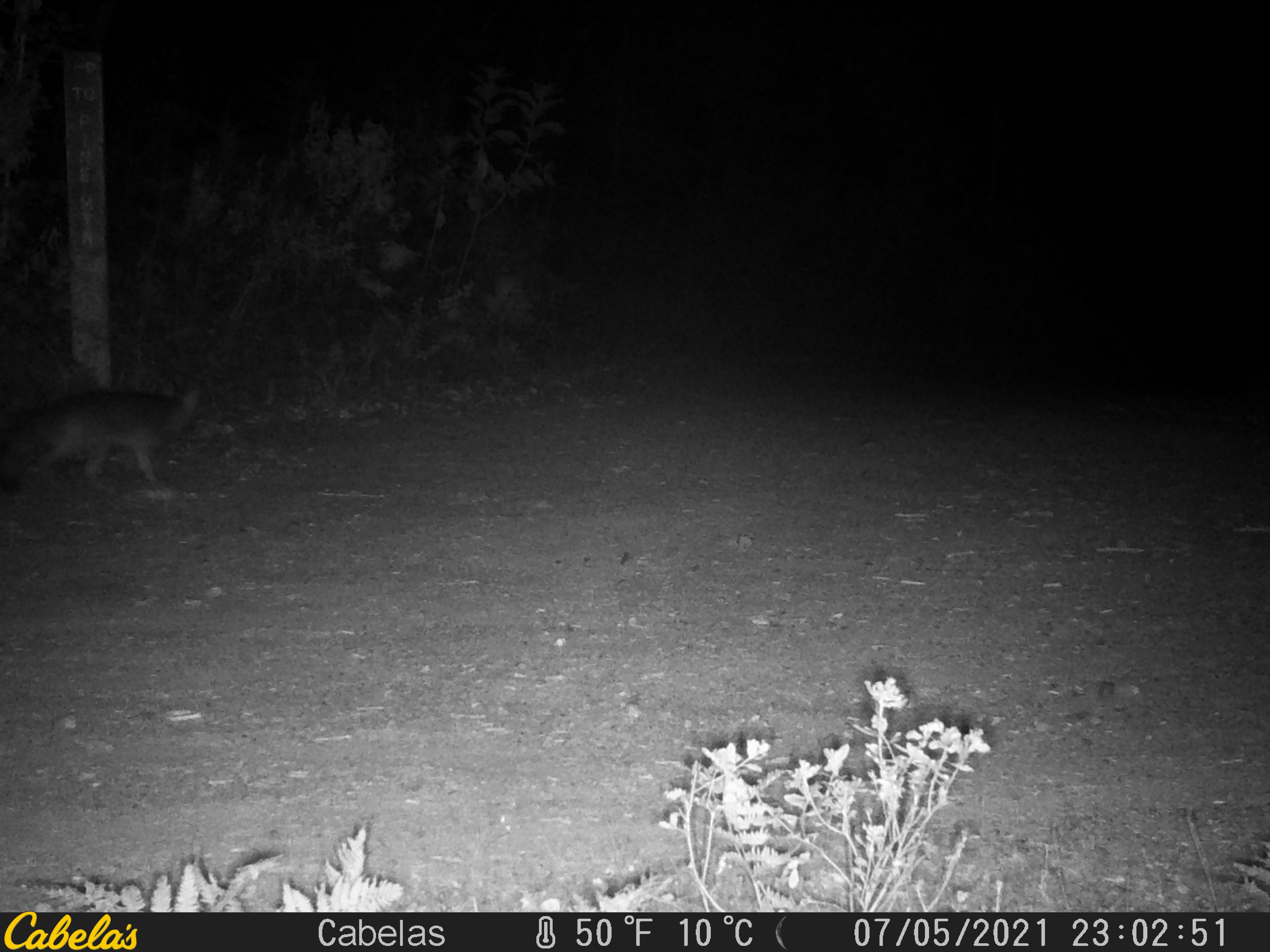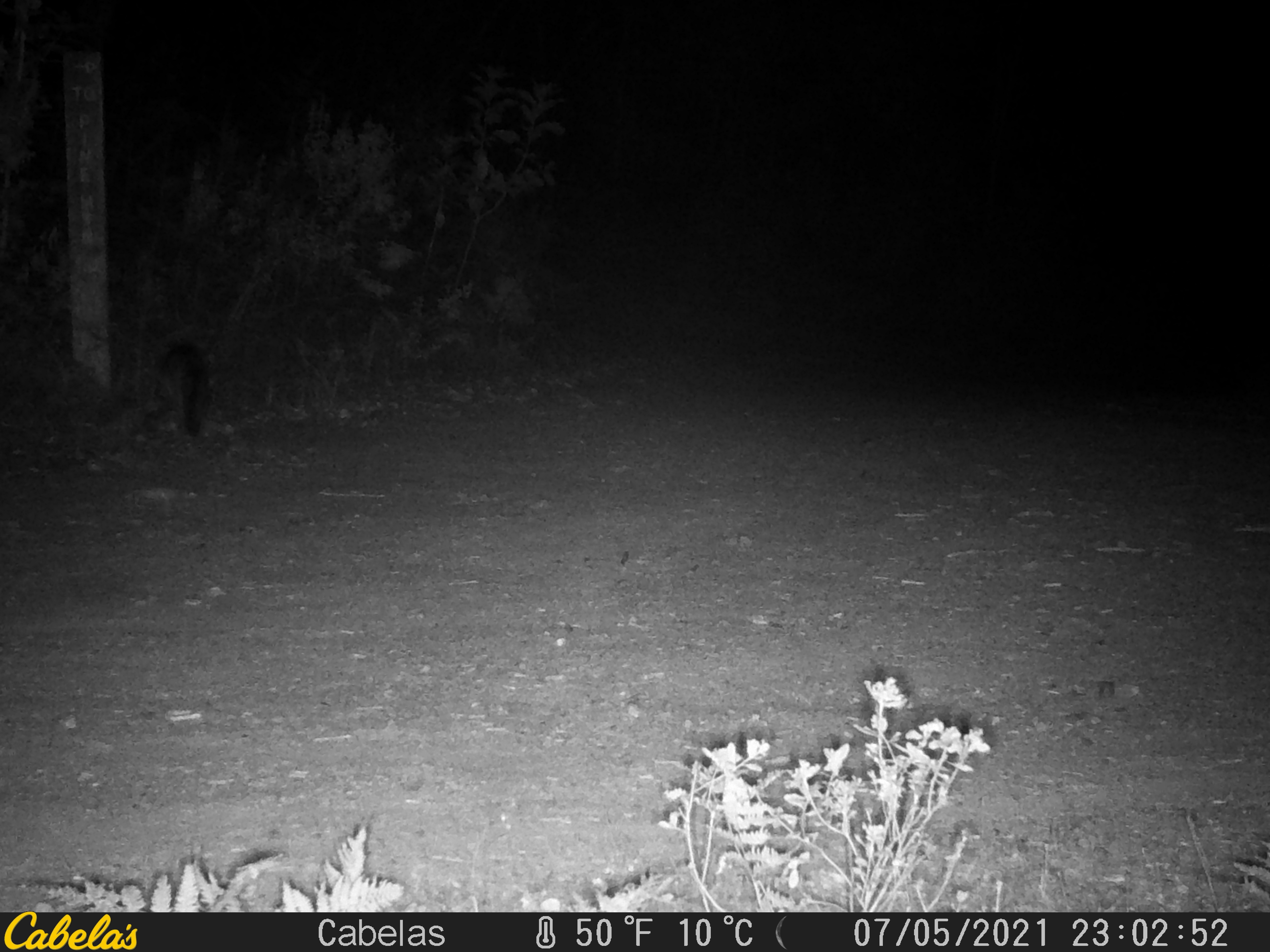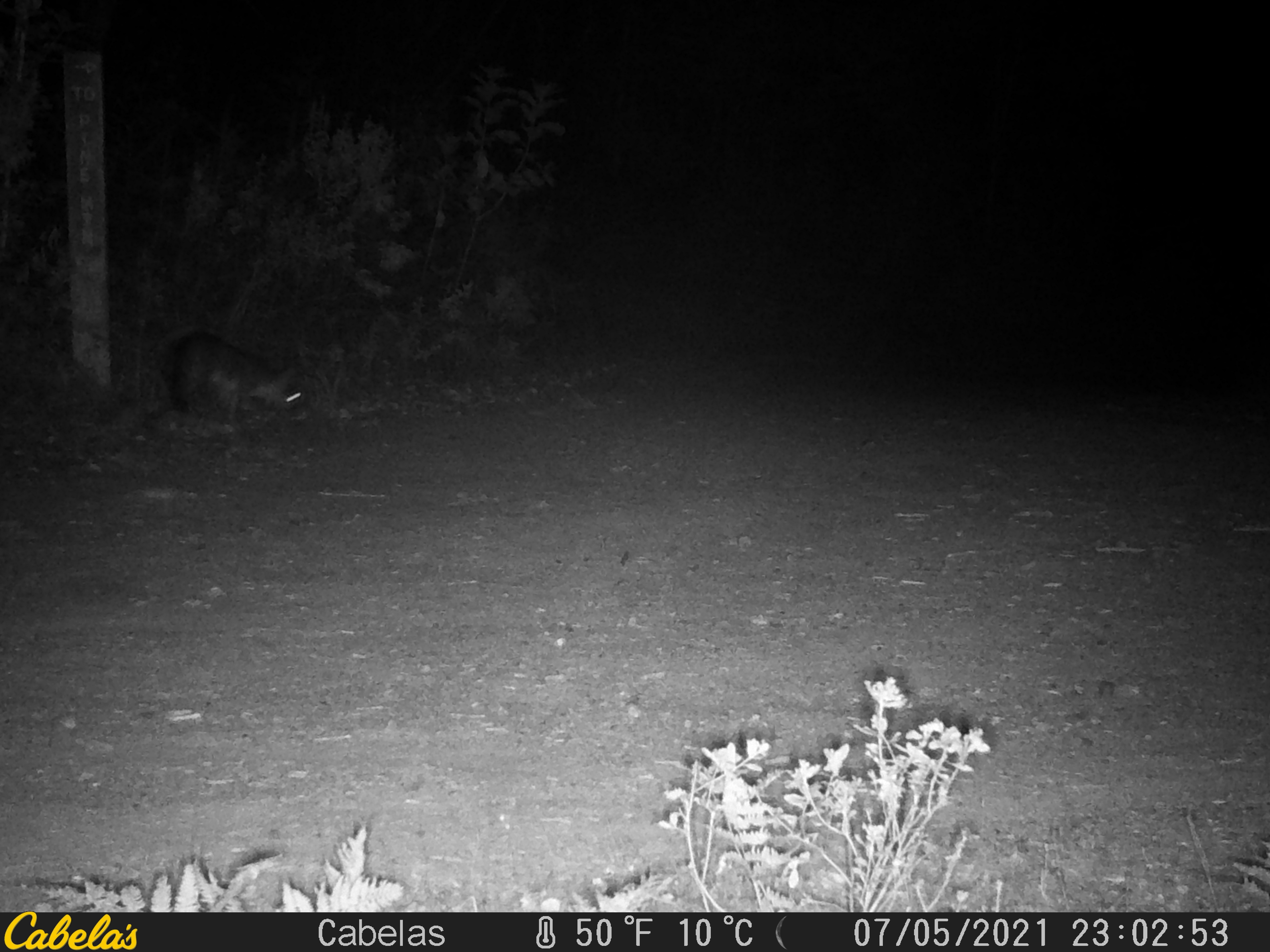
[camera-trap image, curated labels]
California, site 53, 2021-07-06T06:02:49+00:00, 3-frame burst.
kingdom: Animalia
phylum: Chordata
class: Mammalia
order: Carnivora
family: Canidae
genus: Urocyon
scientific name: Urocyon cinereoargenteus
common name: gray fox